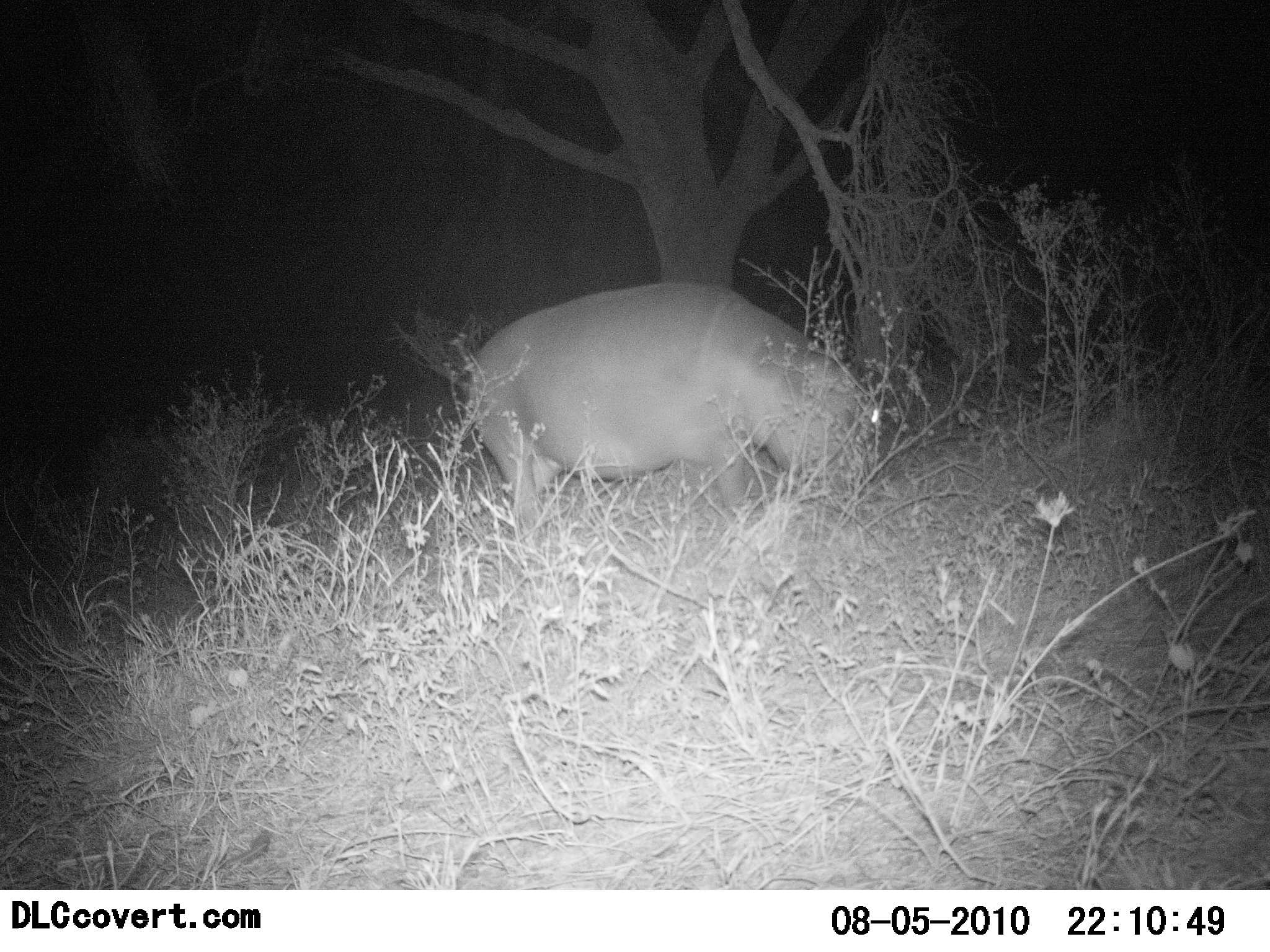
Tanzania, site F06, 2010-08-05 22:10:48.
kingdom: Animalia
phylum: Chordata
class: Mammalia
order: Artiodactyla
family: Hippopotamidae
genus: Hippopotamus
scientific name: Hippopotamus amphibius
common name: hippopotamus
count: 1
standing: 57%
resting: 0%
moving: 7%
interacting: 0%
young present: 0%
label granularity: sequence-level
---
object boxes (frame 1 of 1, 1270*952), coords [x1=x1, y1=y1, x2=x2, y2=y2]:
animal: [x1=465, y1=278, x2=851, y2=541]